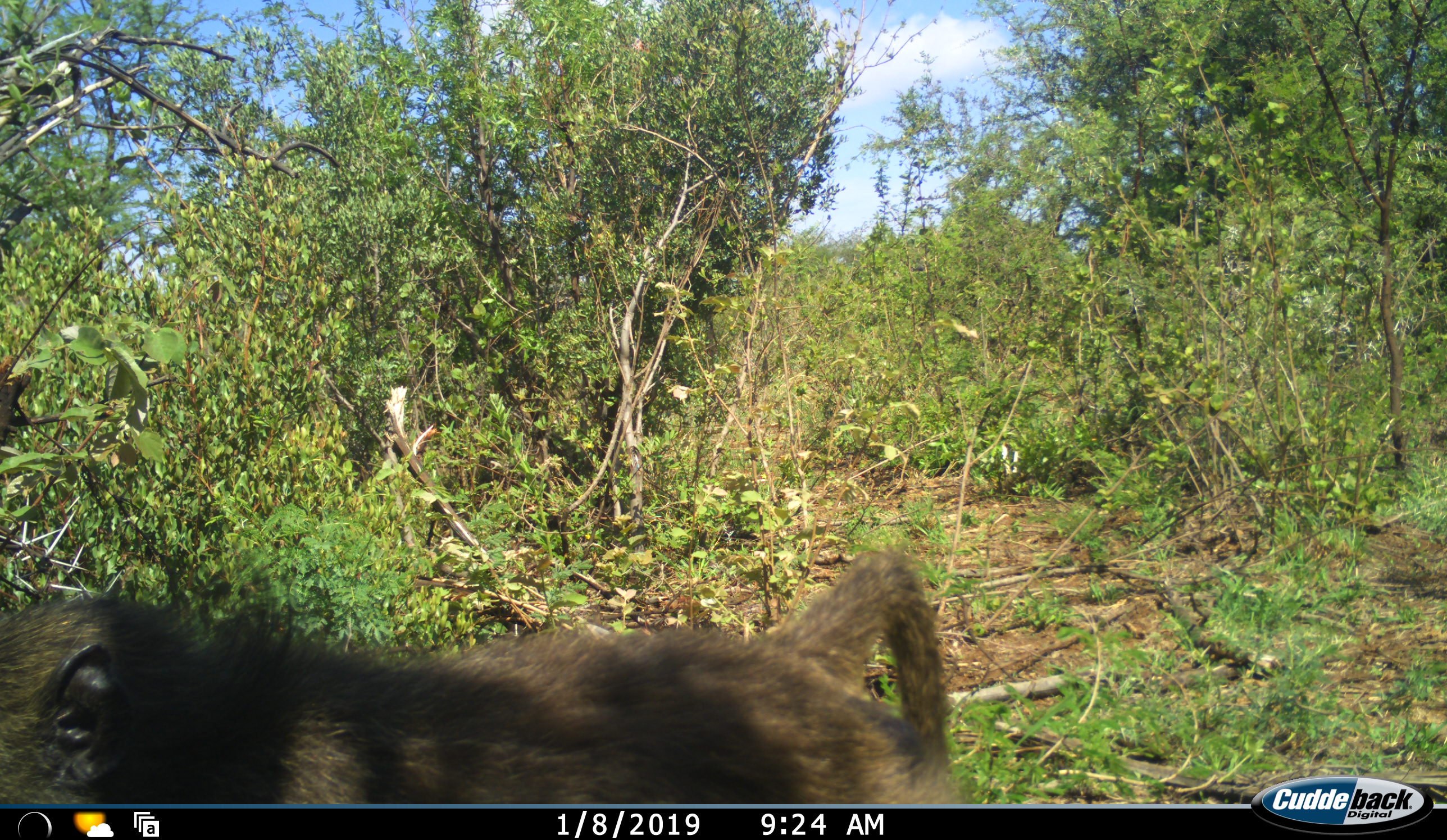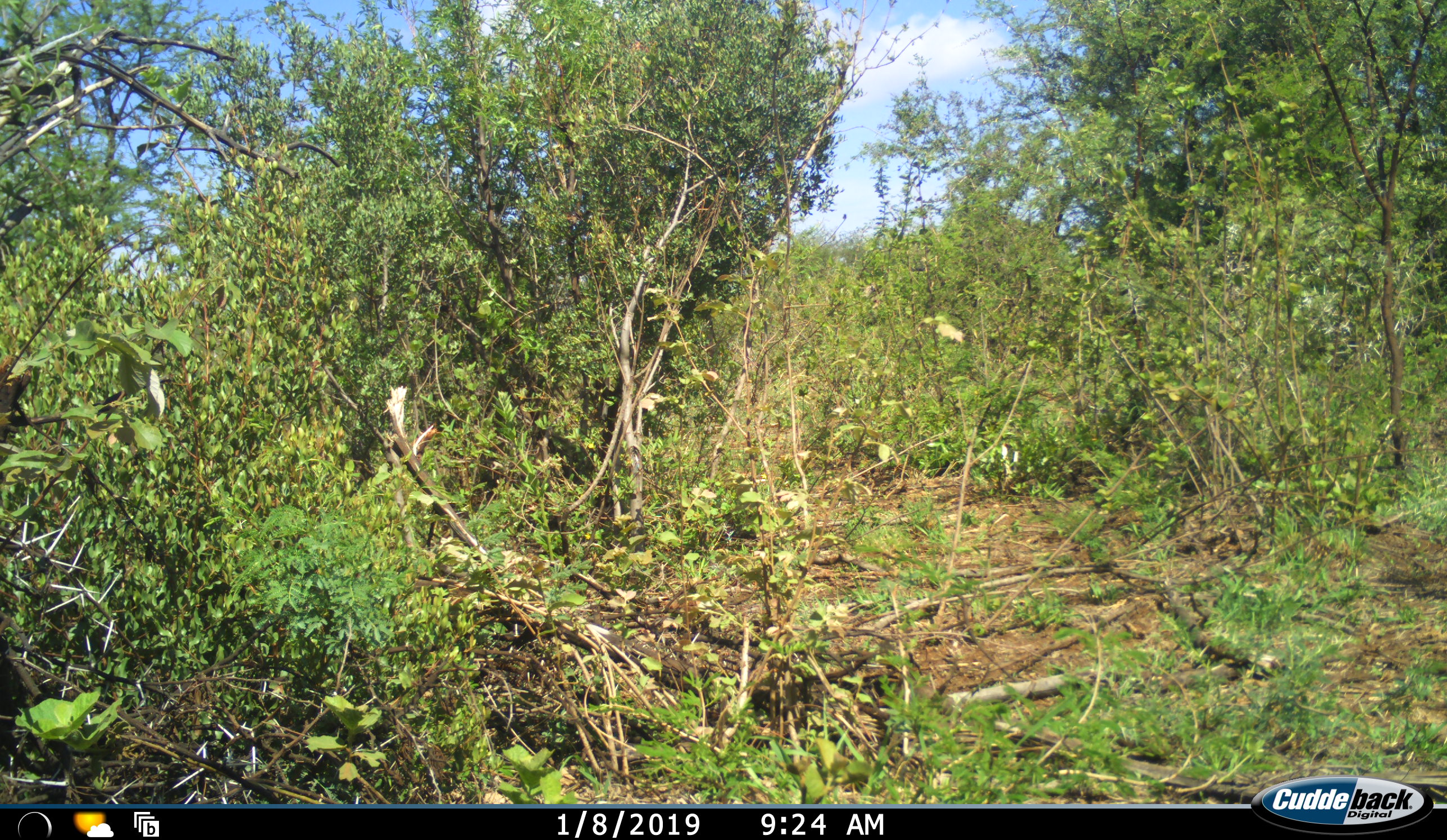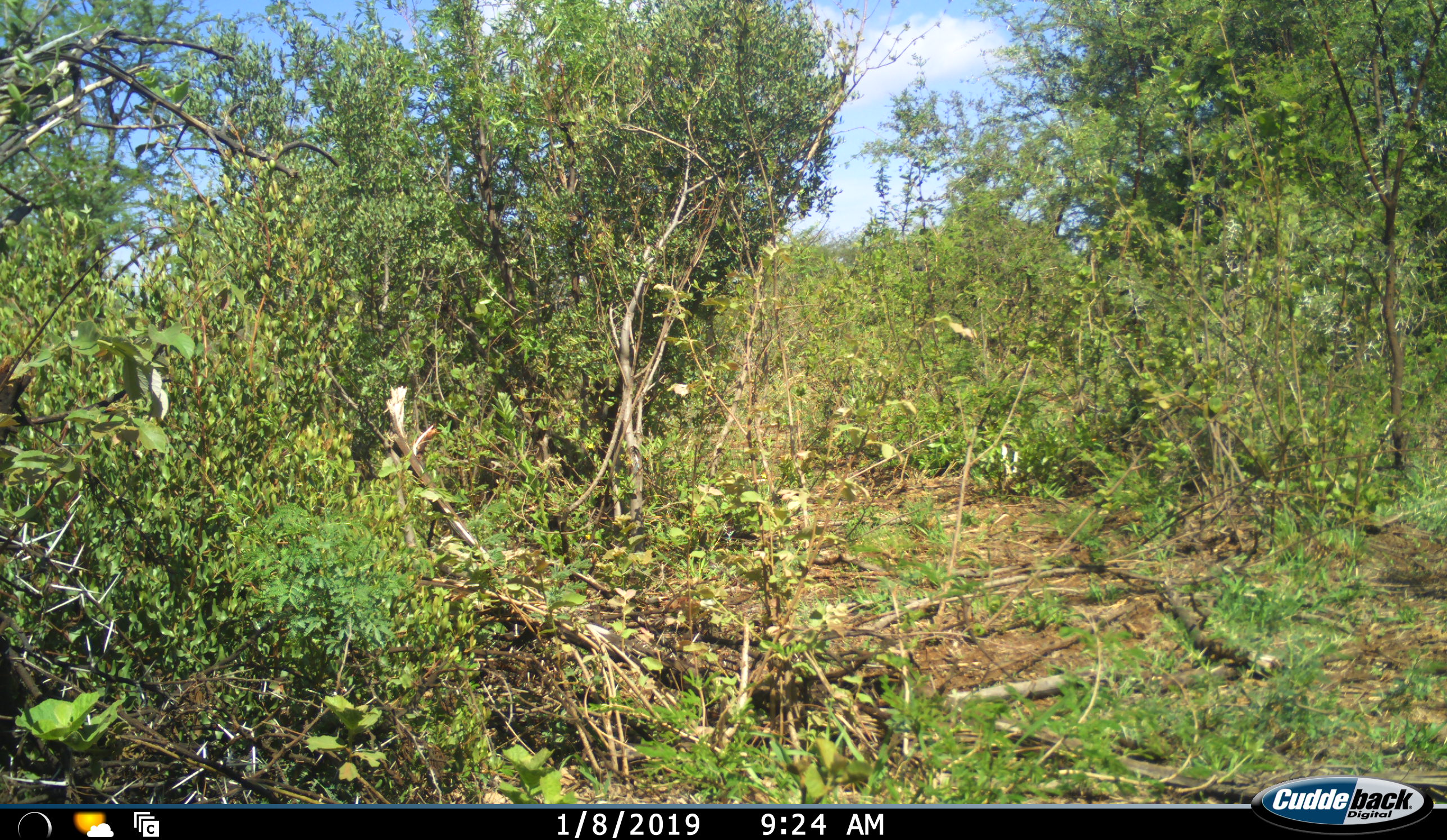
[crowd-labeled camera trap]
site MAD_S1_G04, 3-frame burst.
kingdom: Animalia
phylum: Chordata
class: Mammalia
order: Primates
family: Cercopithecidae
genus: Papio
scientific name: Papio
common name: baboon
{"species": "baboon (Papio)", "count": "1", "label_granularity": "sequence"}